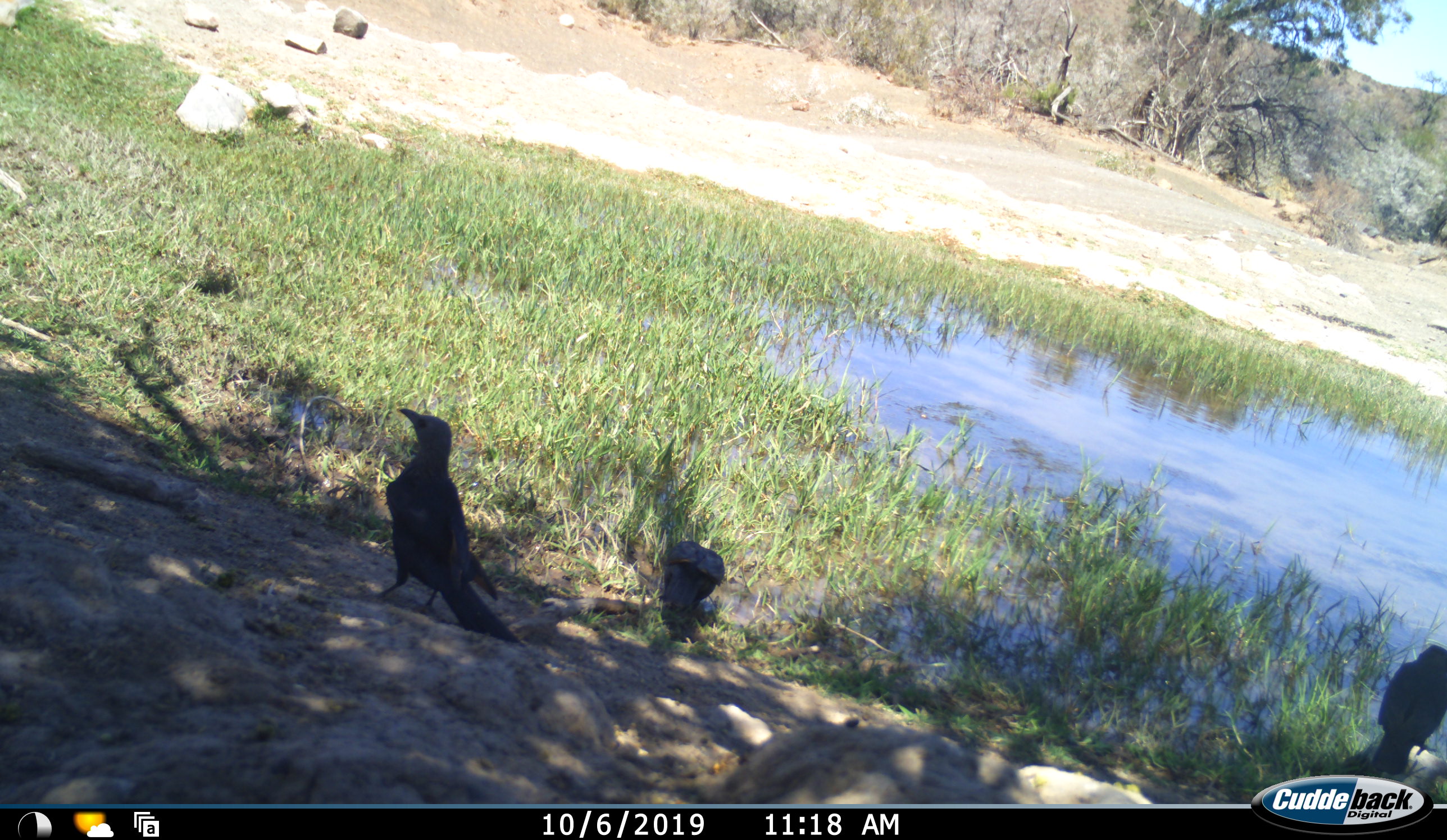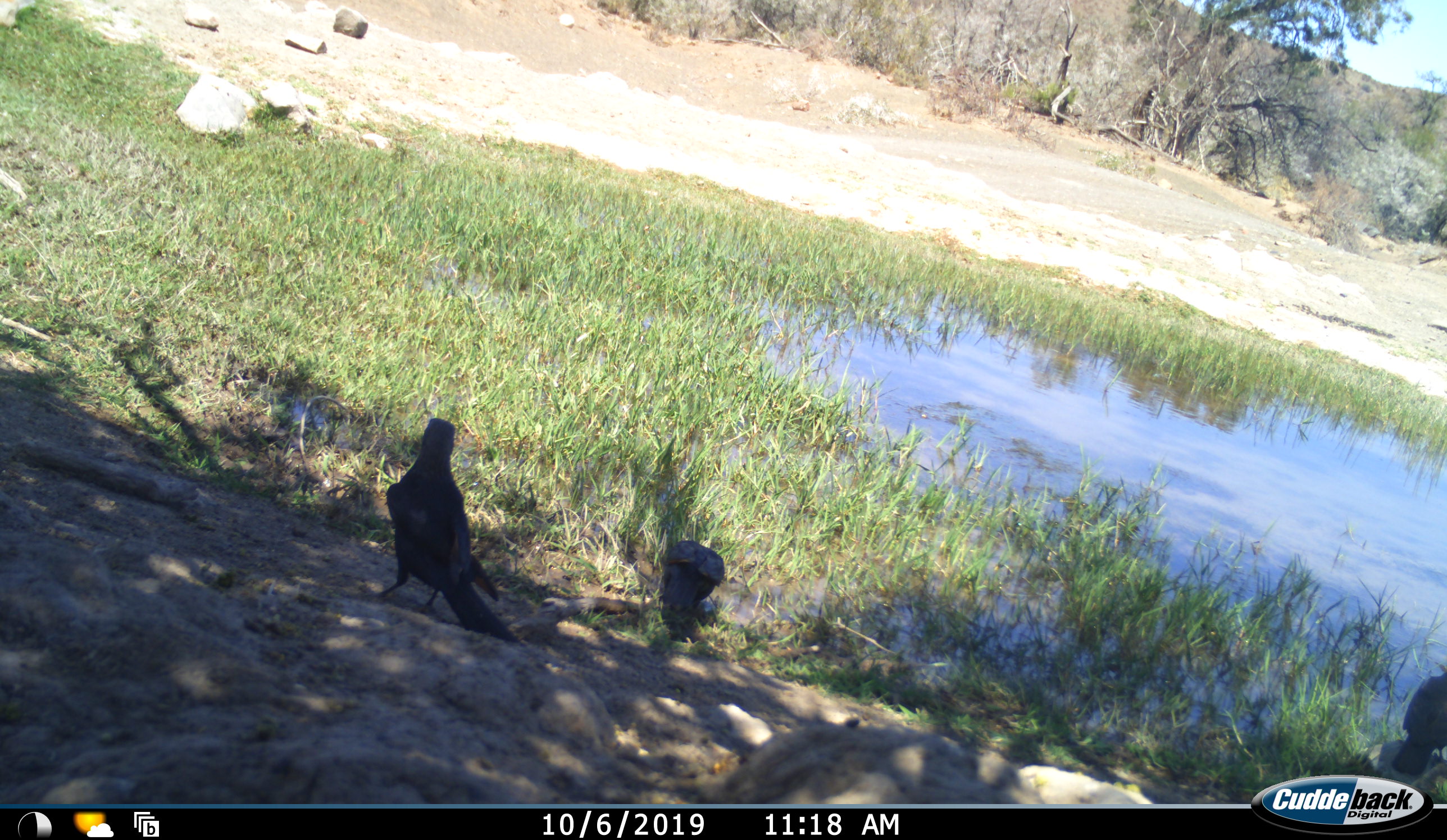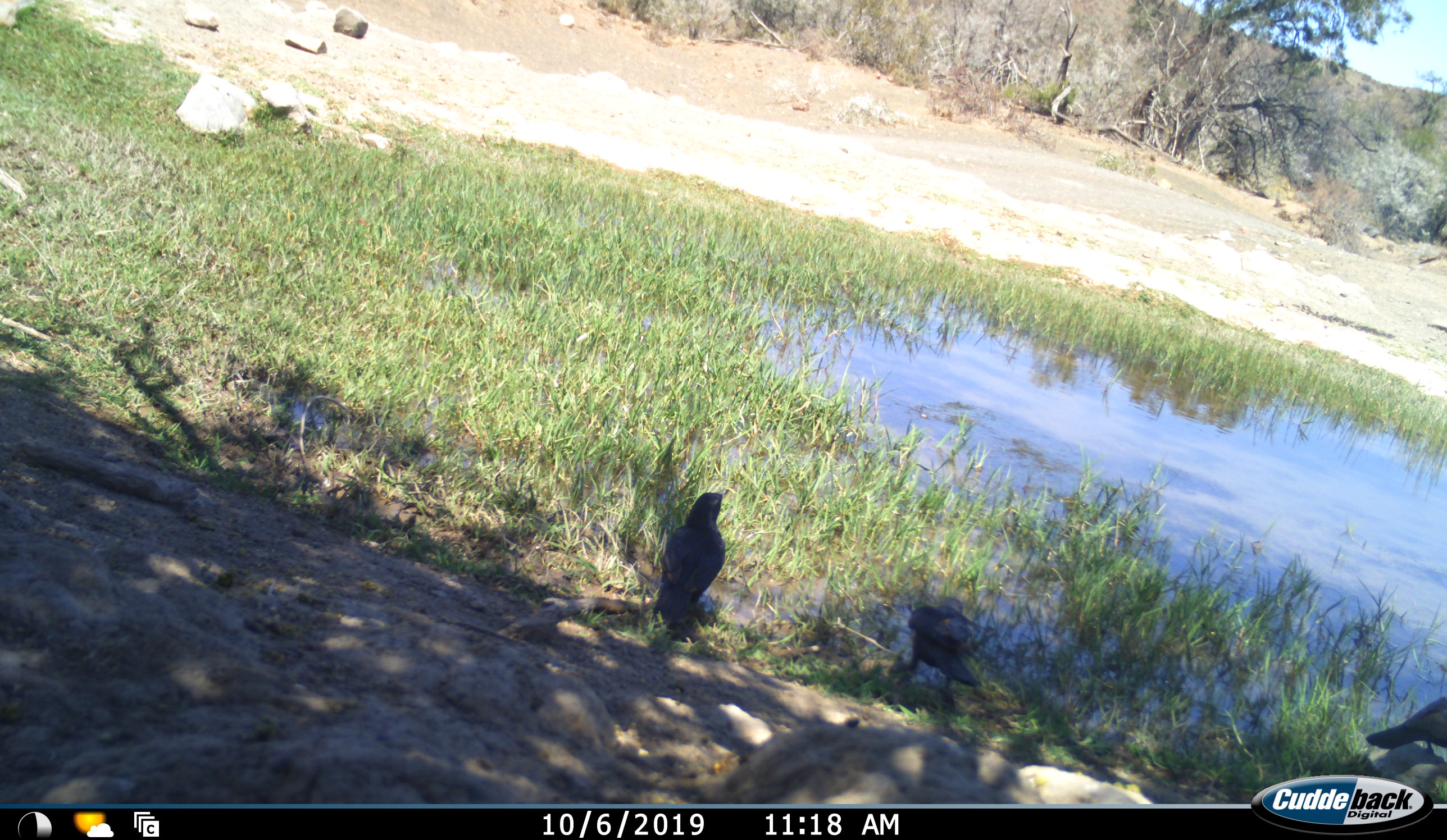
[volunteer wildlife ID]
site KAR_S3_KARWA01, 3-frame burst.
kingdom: Animalia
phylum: Chordata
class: Aves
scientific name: Aves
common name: bird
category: birdother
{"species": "birdother (bird) (Aves)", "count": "3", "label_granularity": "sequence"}